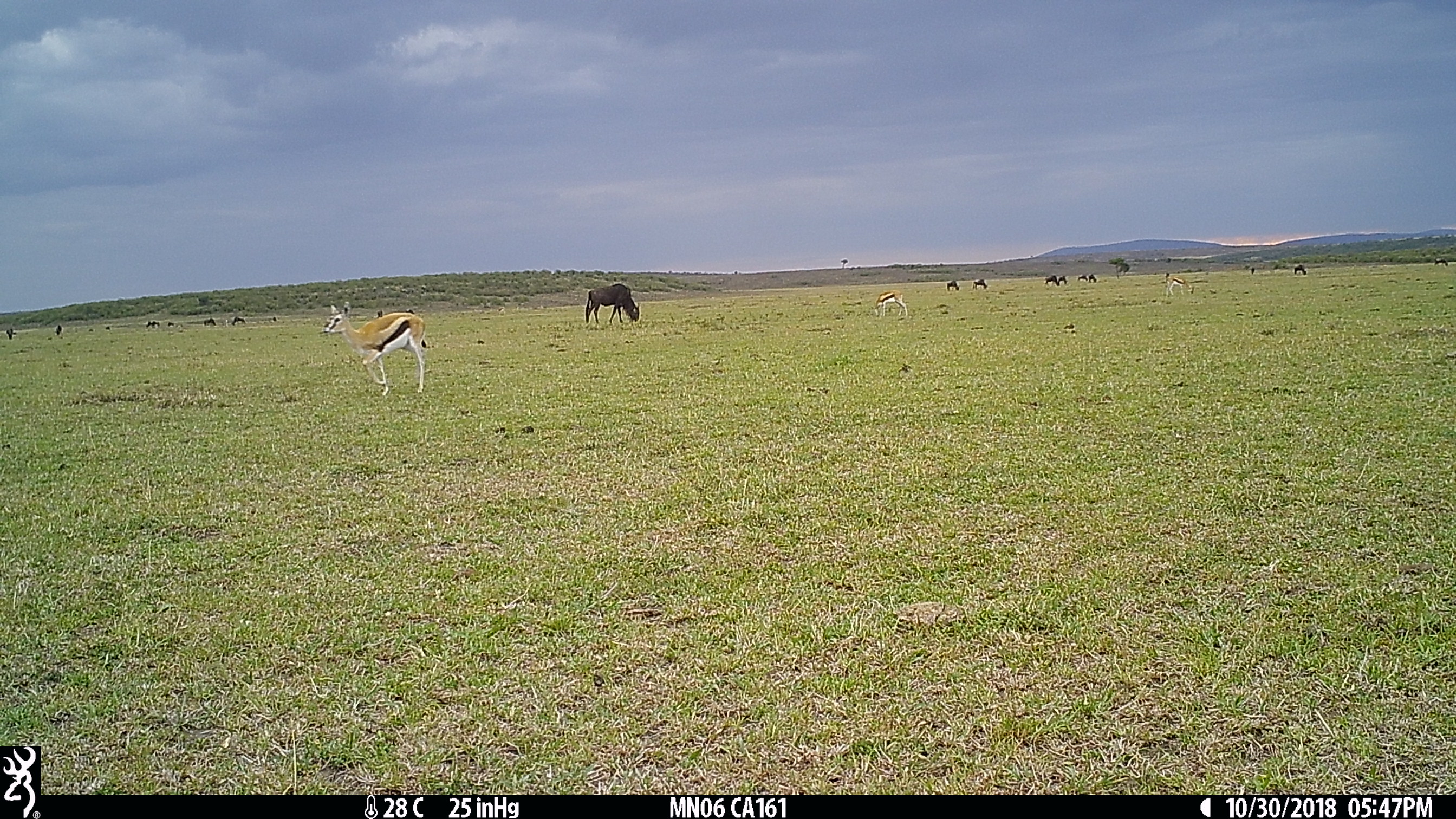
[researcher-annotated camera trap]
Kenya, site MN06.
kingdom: Animalia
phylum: Chordata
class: Mammalia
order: Artiodactyla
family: Bovidae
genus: Eudorcas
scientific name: Eudorcas thomsonii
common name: thomon's gazelle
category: gazelle thomsons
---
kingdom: Animalia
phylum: Chordata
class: Mammalia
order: Artiodactyla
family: Bovidae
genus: Connochaetes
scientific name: Connochaetes taurinus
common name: blue wildebeest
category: wildebeest